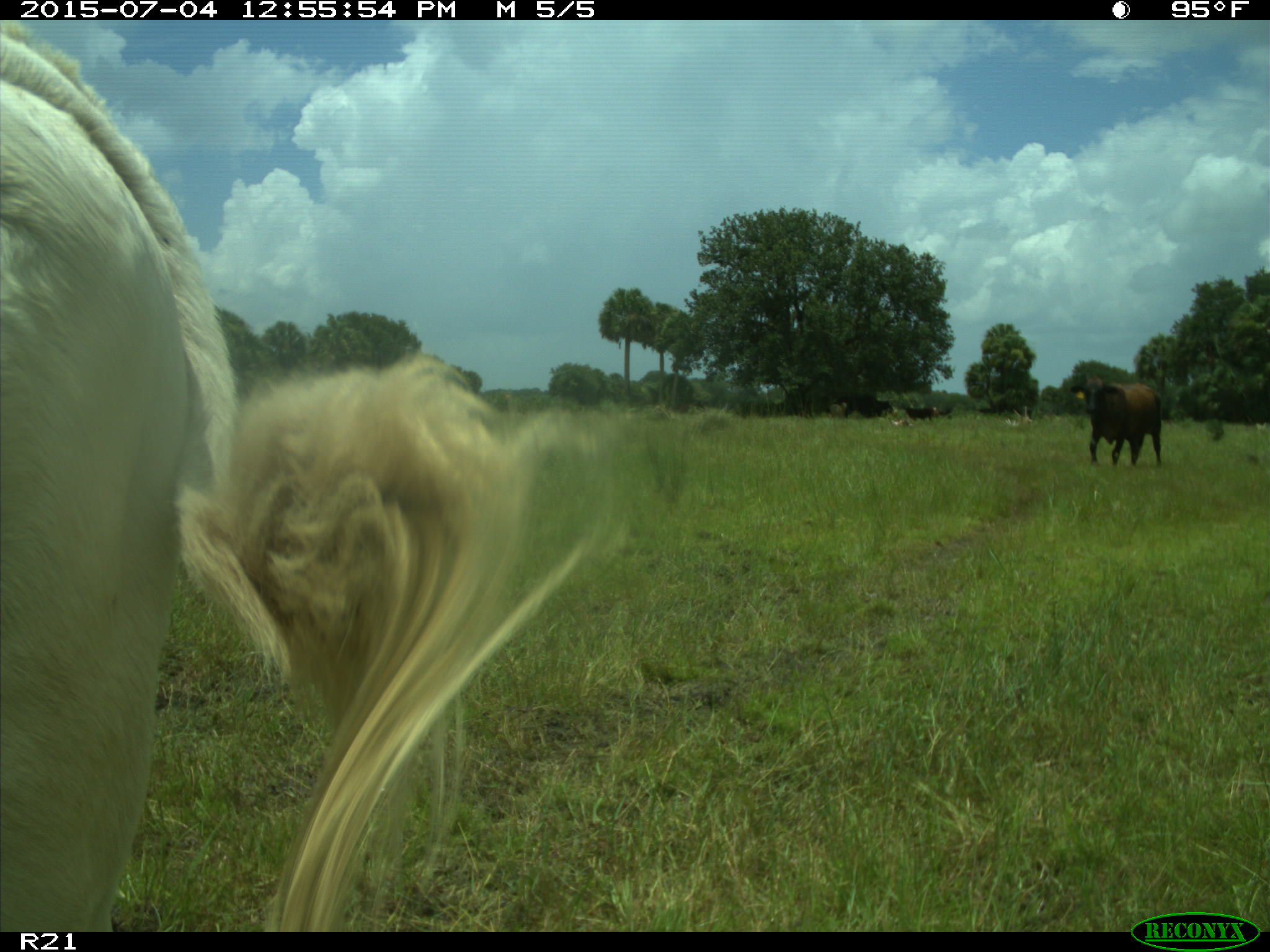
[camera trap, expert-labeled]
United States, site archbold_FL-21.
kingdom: Animalia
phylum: Chordata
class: Mammalia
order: Artiodactyla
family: Bovidae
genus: Bos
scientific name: Bos taurus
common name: domestic cow